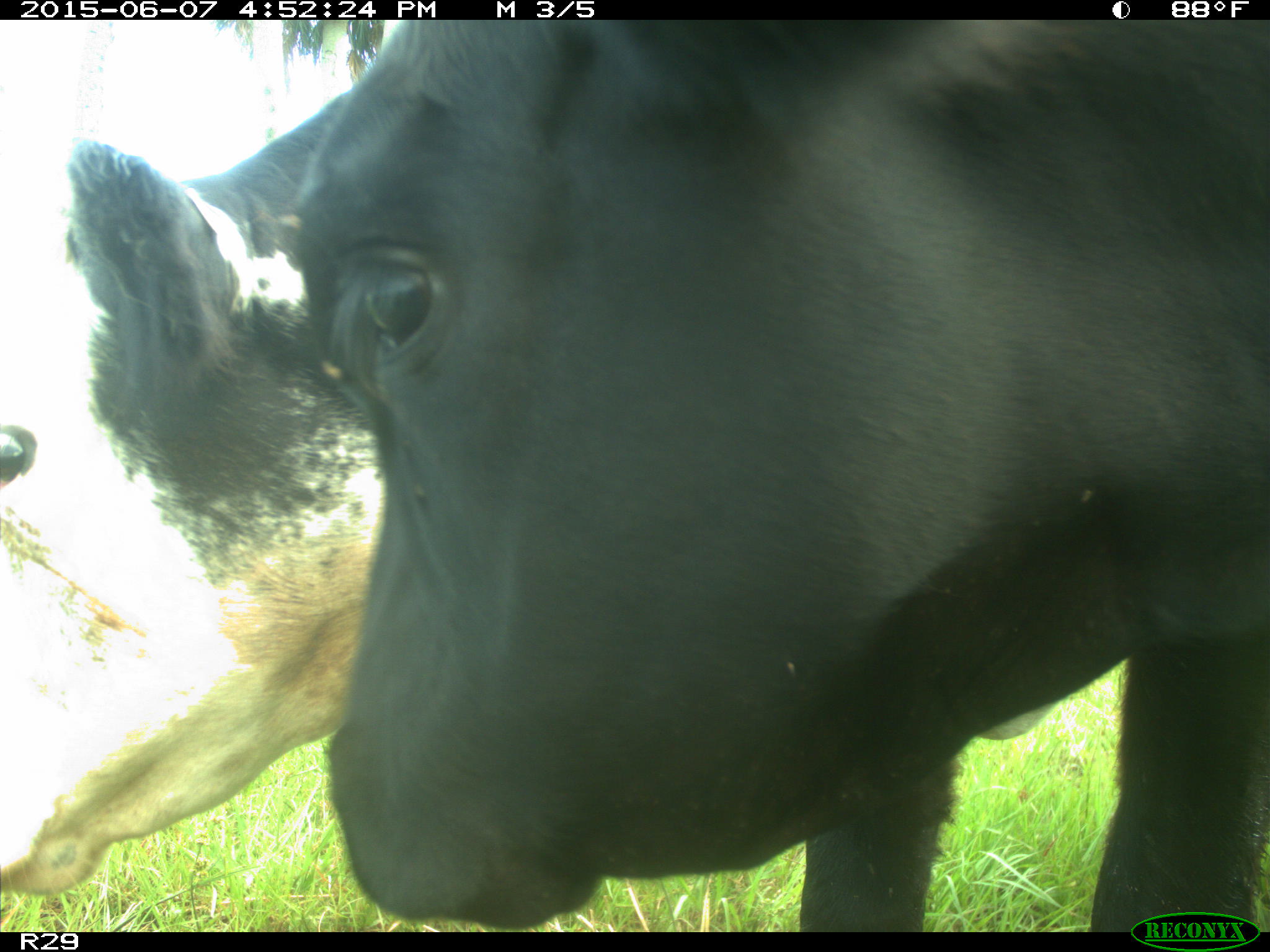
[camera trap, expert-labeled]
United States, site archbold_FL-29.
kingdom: Animalia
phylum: Chordata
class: Mammalia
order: Artiodactyla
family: Bovidae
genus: Bos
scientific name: Bos taurus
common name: domestic cow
Bos taurus (domestic cow).